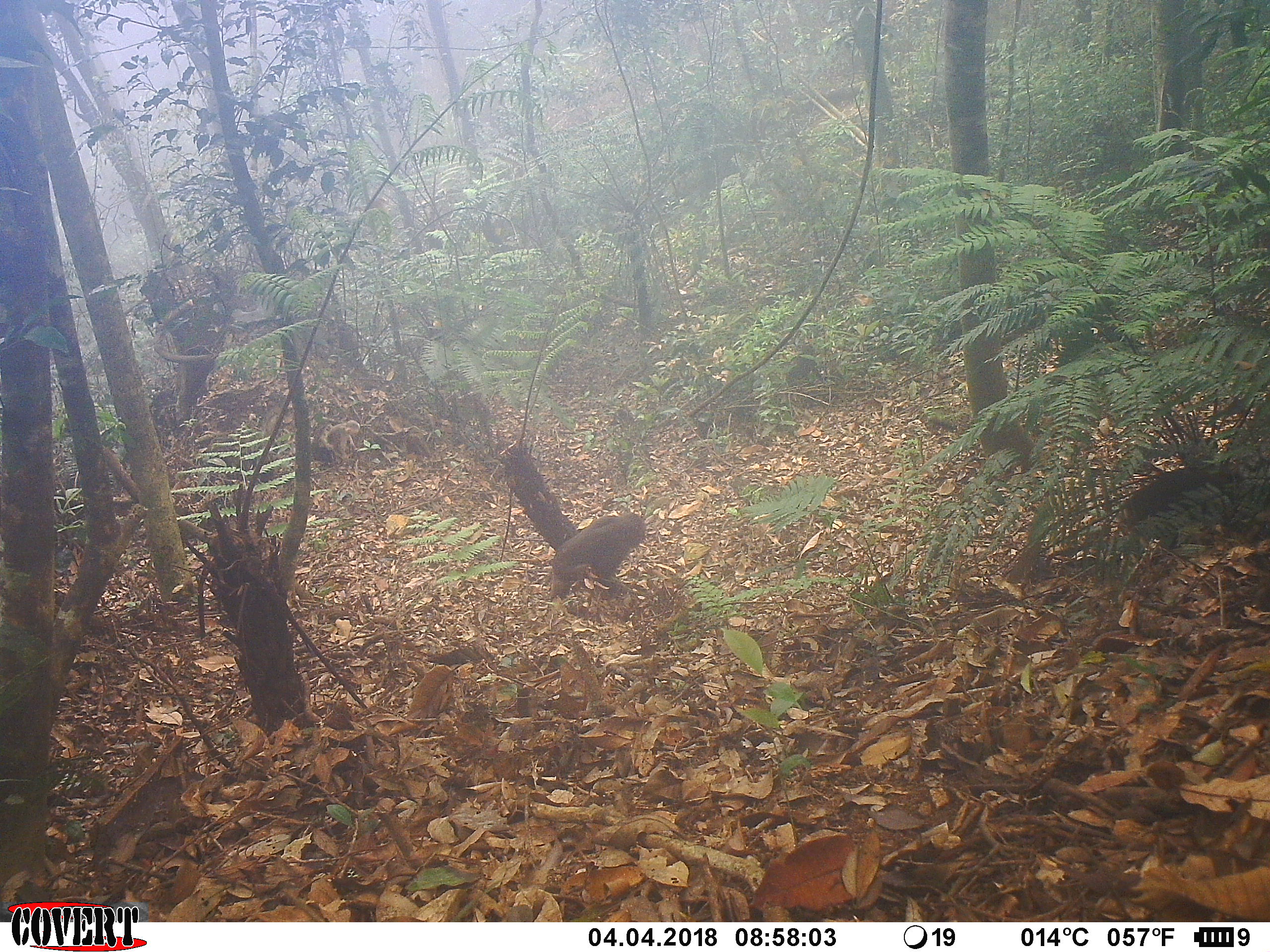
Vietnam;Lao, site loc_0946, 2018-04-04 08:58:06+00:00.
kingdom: Animalia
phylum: Chordata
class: Mammalia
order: Primates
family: Cercopithecidae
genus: Macaca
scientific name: Macaca arctoides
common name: stump-tailed macaque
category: stump tailed macaque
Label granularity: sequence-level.